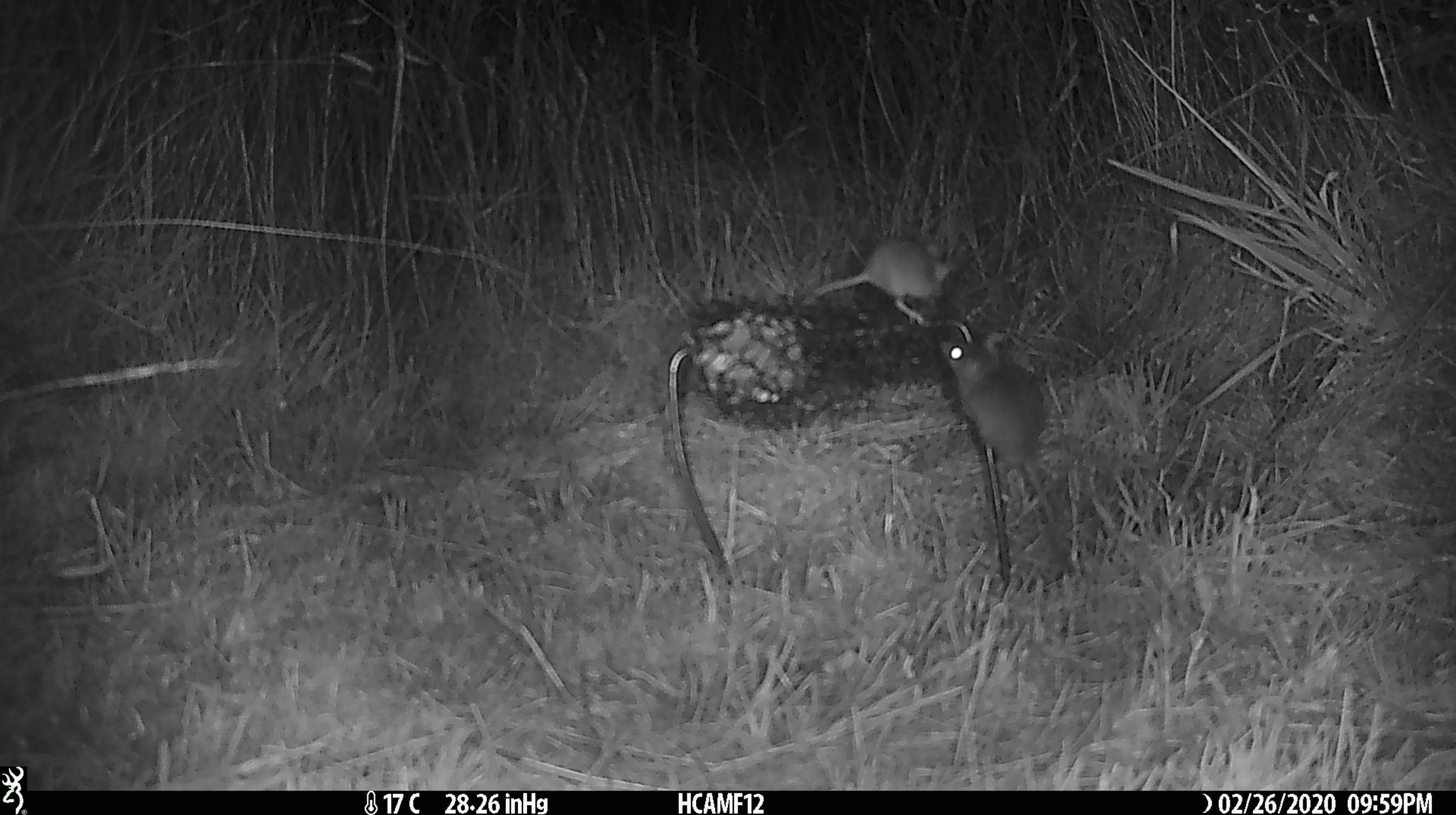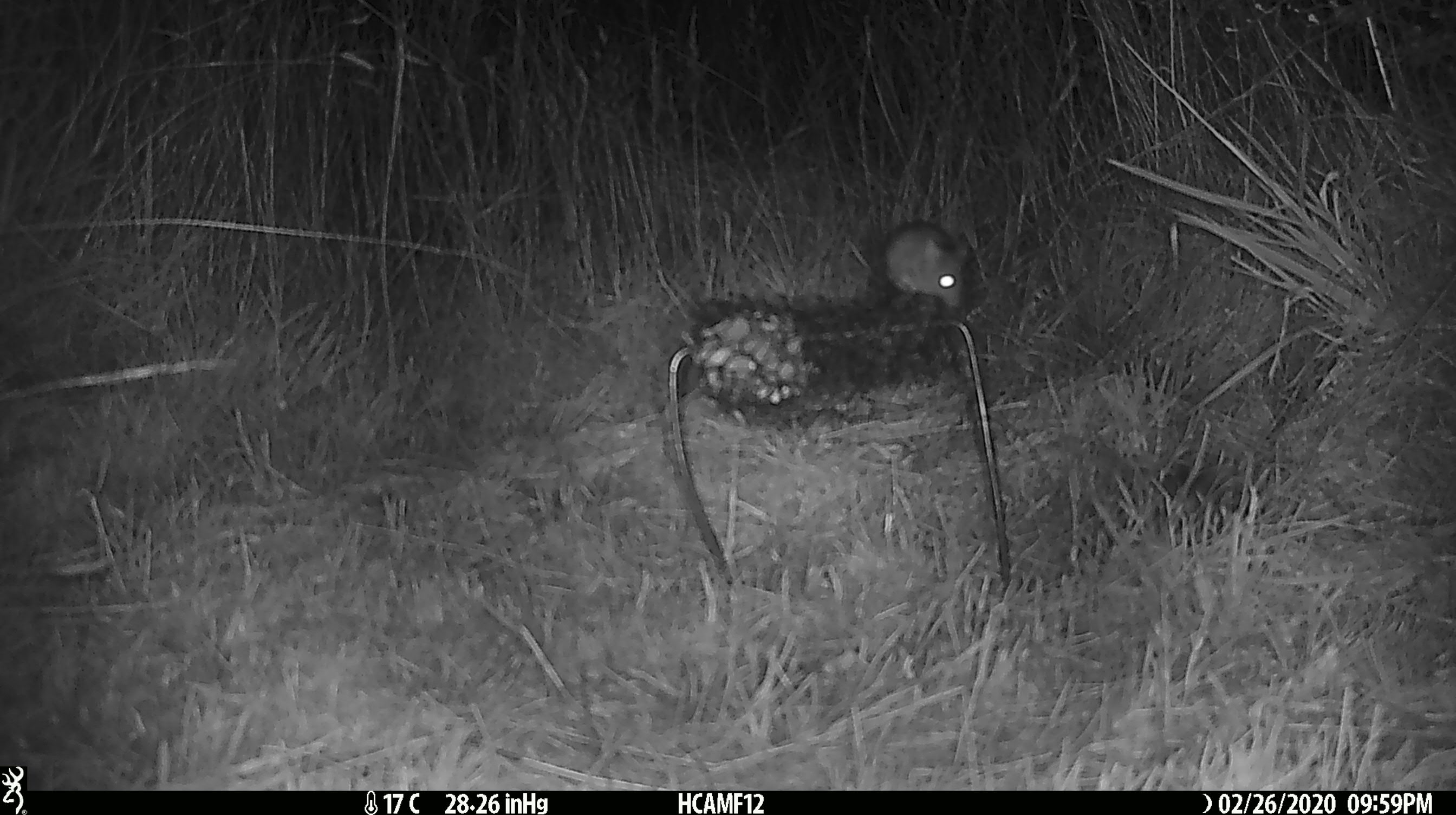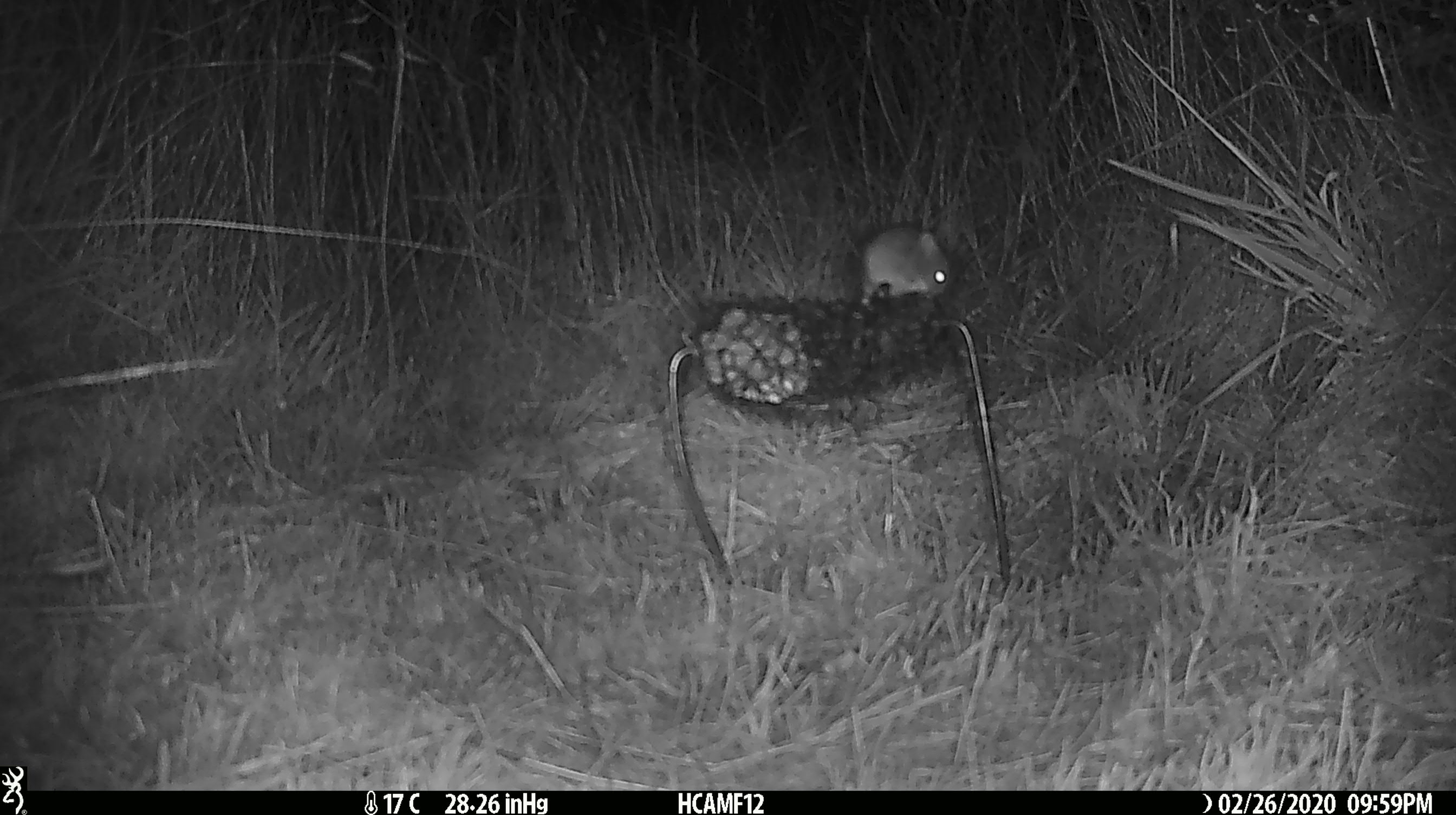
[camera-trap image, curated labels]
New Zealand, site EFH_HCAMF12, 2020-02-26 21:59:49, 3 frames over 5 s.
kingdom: Animalia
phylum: Chordata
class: Mammalia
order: Rodentia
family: Muridae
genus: Mus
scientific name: Mus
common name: mouse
Mouse (Mus).